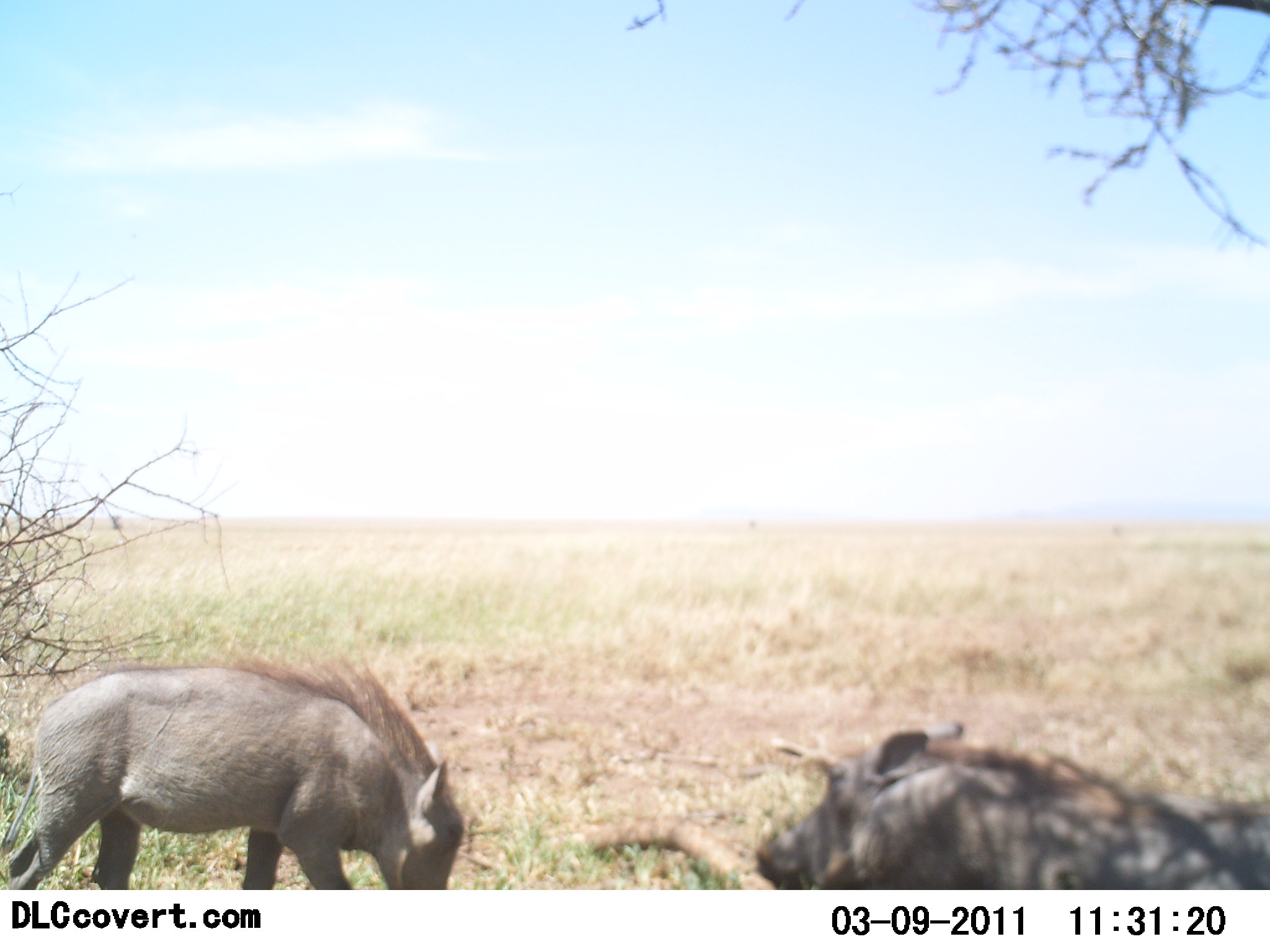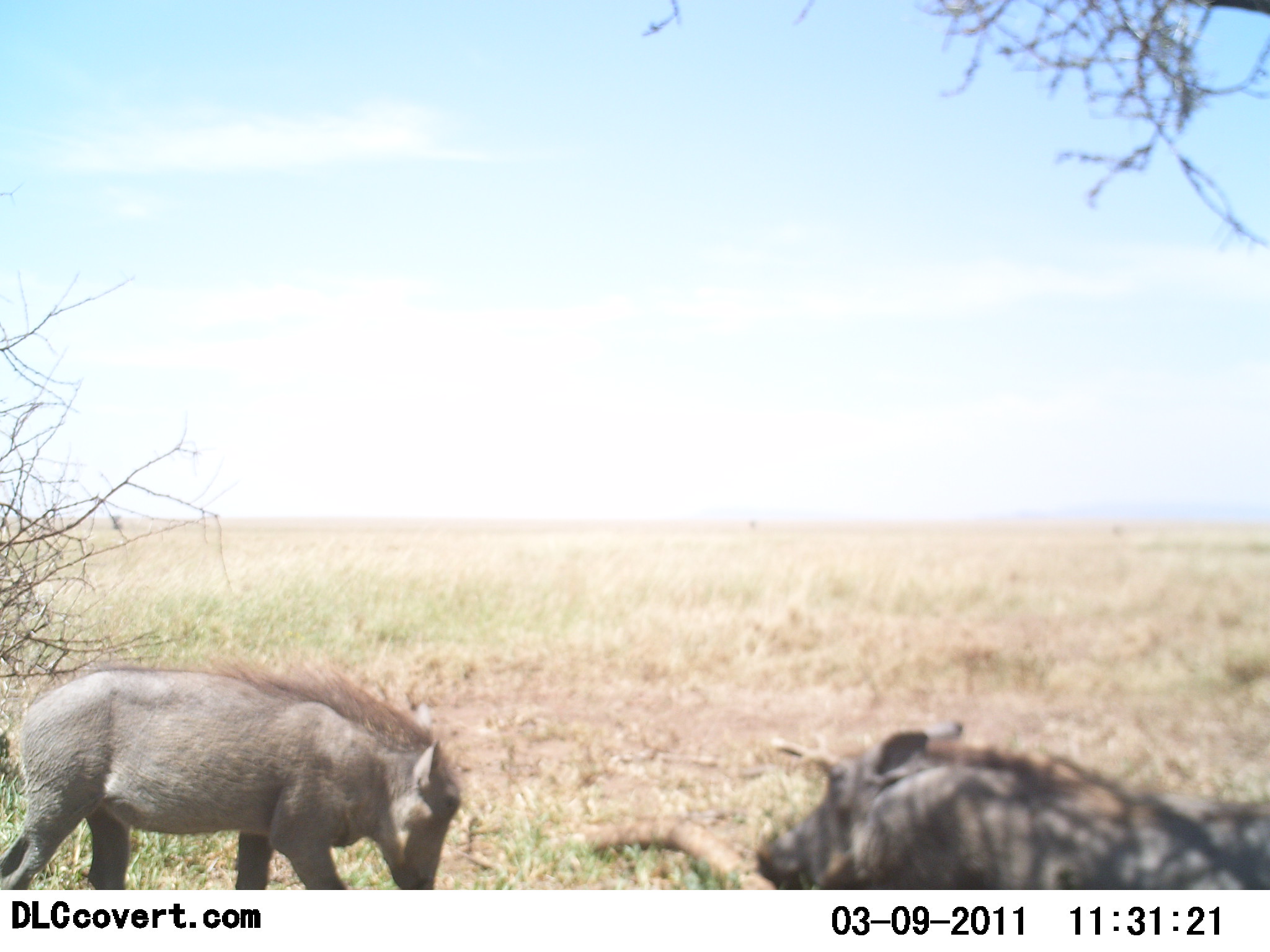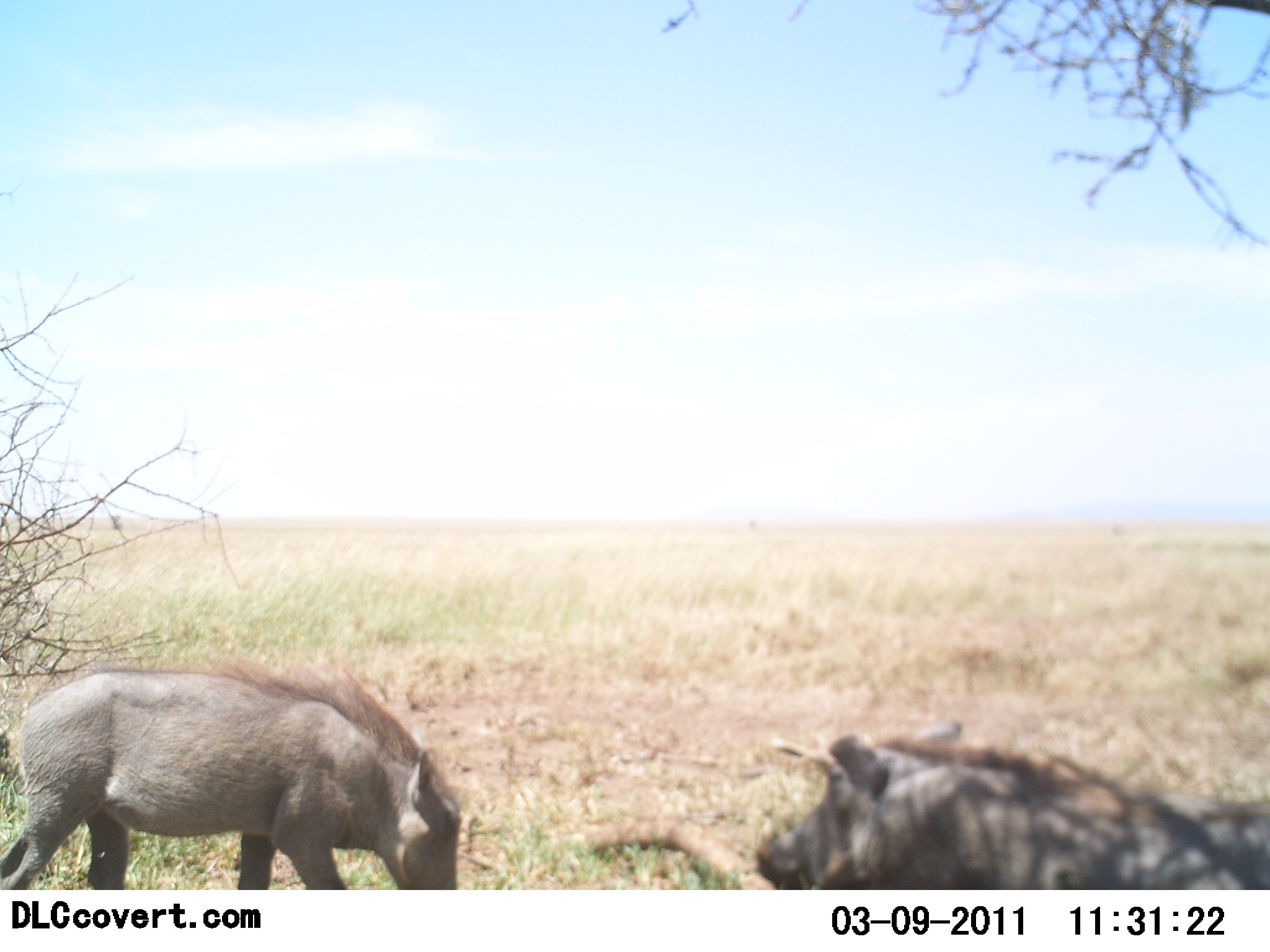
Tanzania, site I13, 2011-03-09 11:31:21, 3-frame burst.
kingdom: Animalia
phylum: Chordata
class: Mammalia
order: Artiodactyla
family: Suidae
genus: Phacochoerus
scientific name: Phacochoerus africanus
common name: warthog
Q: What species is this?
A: Warthog (Phacochoerus africanus).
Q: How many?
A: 2.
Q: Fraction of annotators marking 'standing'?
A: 64%.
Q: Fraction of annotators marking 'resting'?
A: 55%.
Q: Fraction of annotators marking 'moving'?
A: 0%.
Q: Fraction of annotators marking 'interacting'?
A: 9%.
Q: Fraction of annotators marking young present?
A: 0%.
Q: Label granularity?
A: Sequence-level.